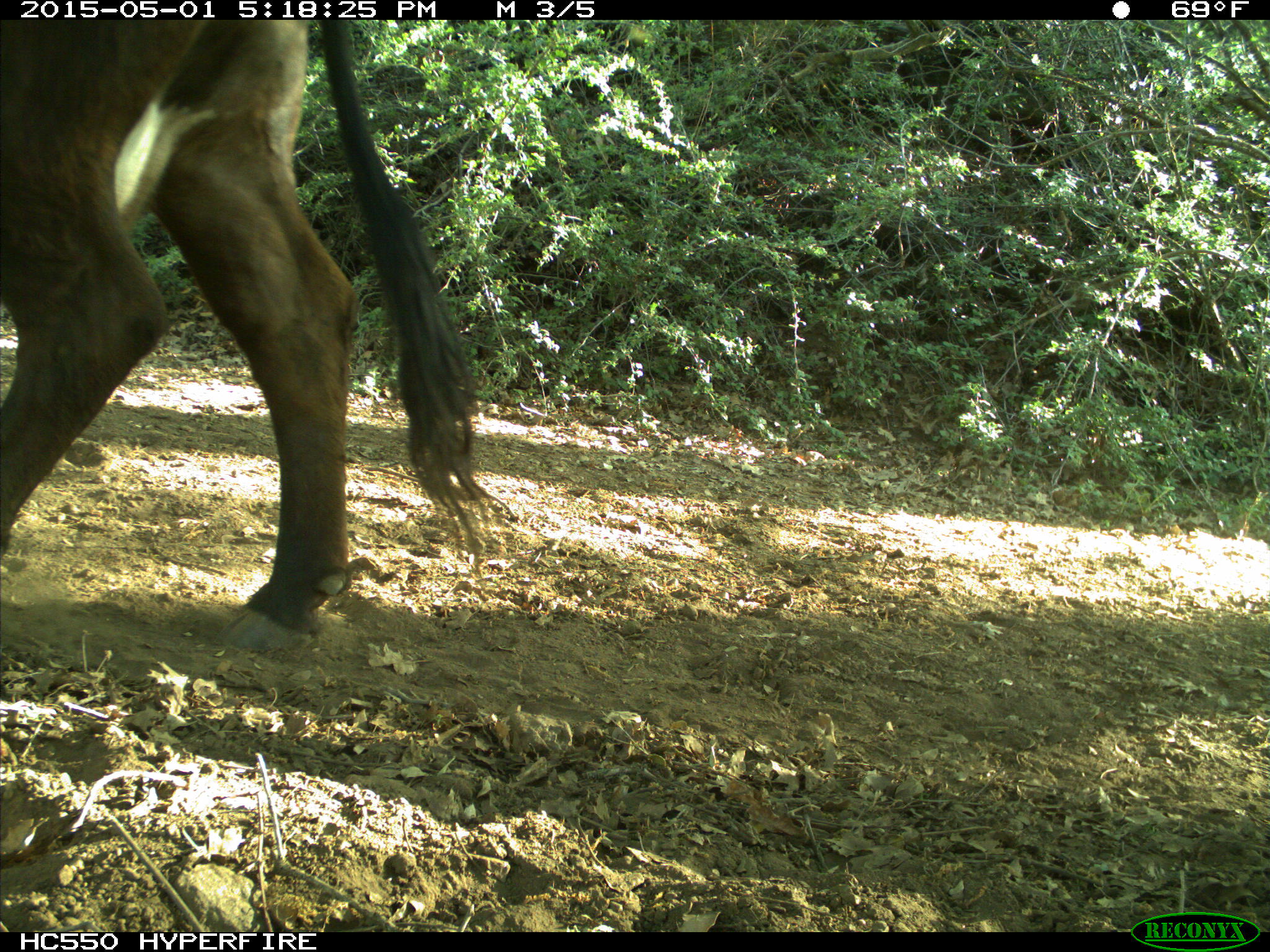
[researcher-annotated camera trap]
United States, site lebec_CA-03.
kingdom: Animalia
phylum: Chordata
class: Mammalia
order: Artiodactyla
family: Bovidae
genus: Bos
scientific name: Bos taurus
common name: domestic cow